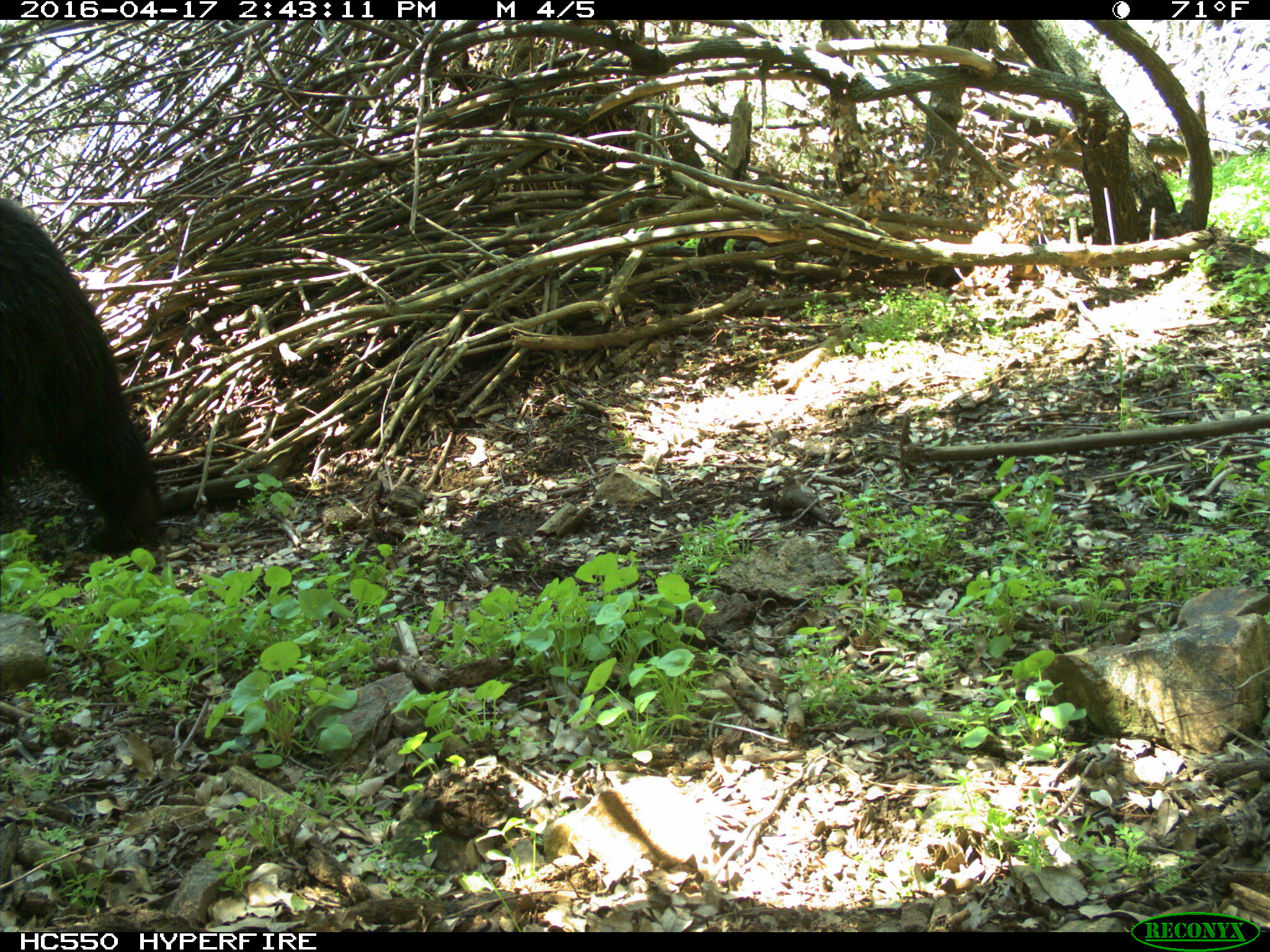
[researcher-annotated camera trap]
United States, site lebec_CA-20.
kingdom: Animalia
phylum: Chordata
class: Mammalia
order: Carnivora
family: Ursidae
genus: Ursus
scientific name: Ursus americanus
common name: american black bear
Ursus americanus (american black bear).